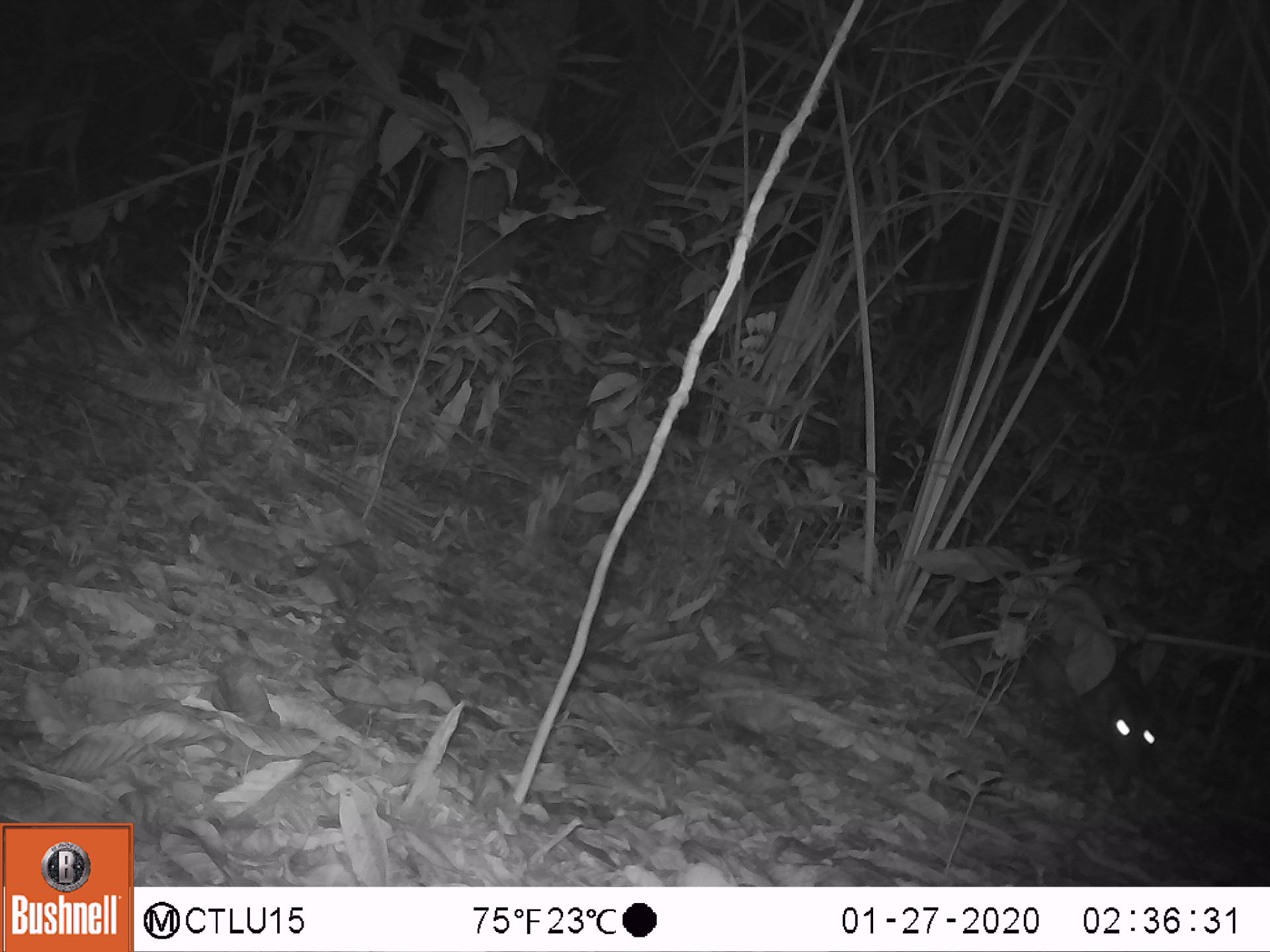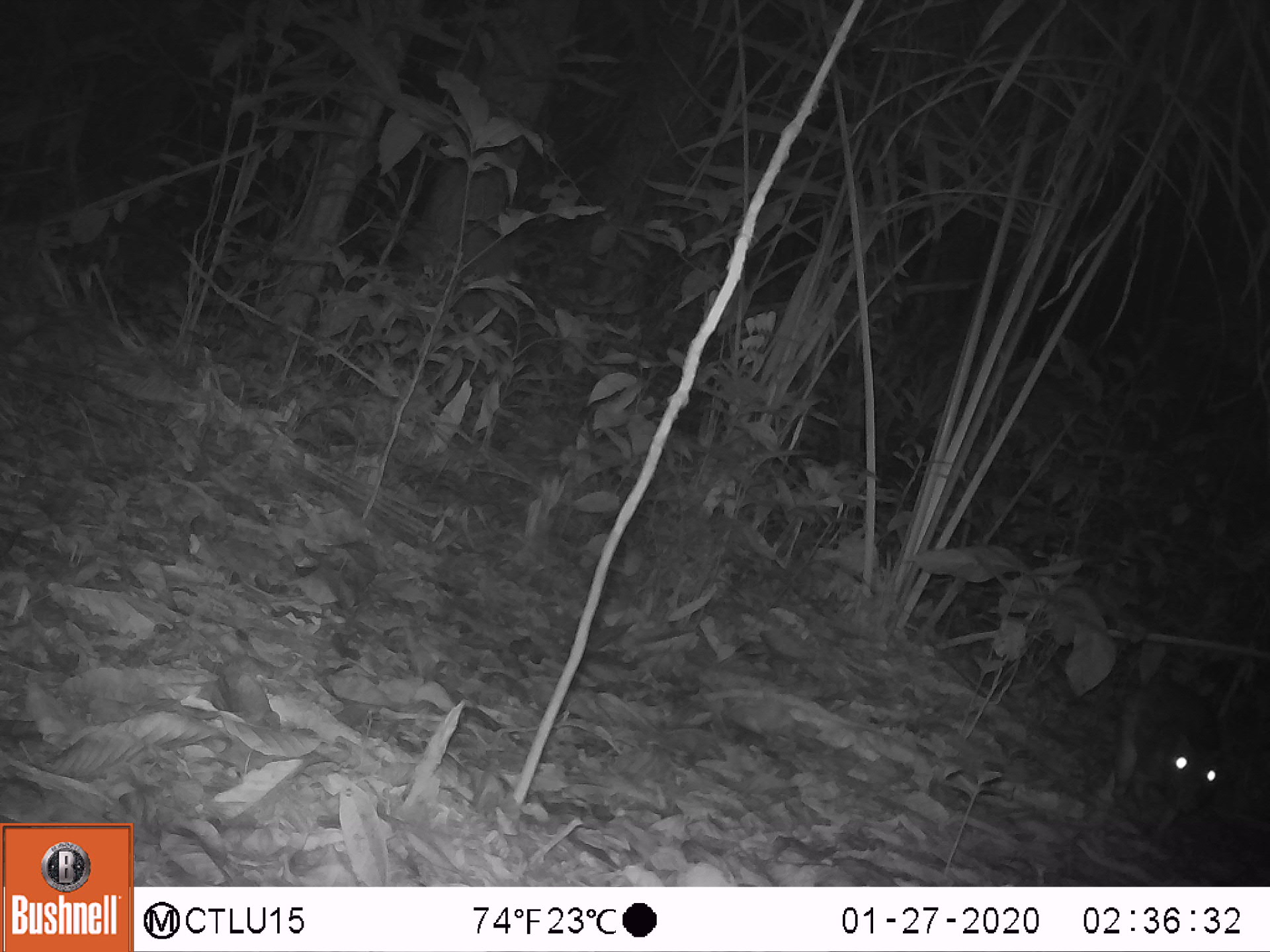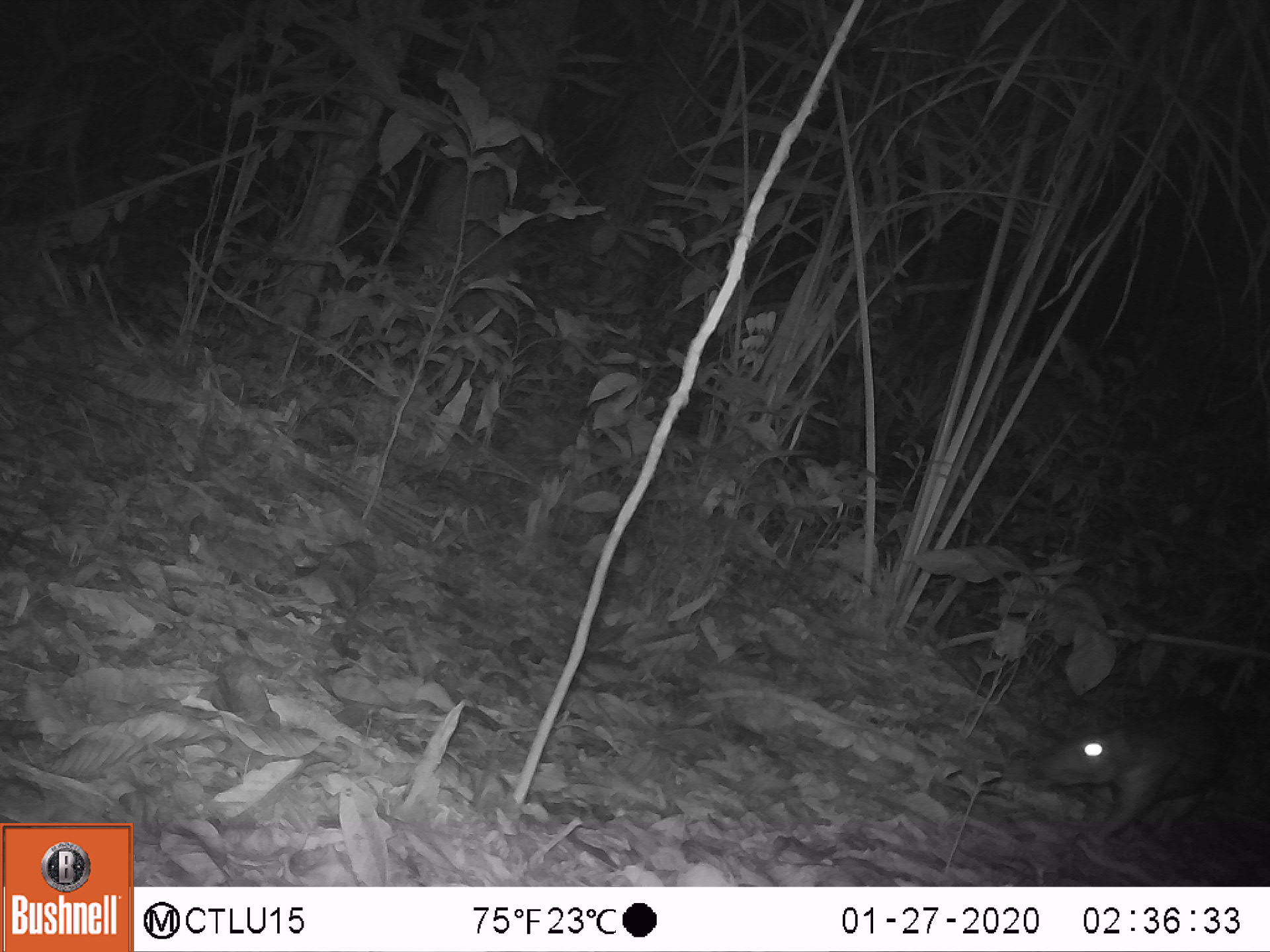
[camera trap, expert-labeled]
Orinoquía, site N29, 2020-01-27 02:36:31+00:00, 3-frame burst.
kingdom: Animalia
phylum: Chordata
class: Mammalia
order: Rodentia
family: Cuniculidae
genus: Cuniculus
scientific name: Cuniculus paca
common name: spotted paca